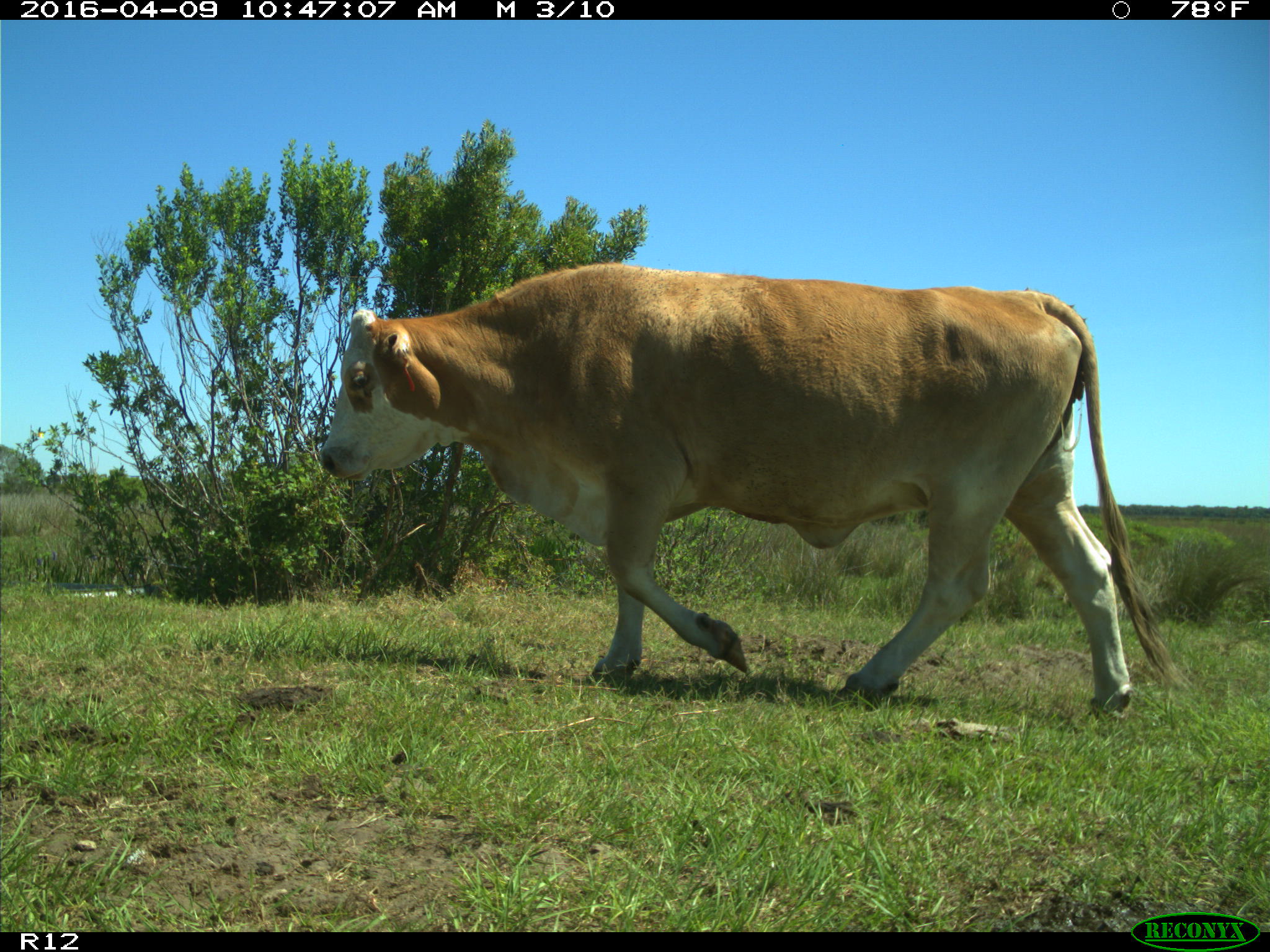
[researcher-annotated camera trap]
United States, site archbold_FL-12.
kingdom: Animalia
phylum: Chordata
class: Mammalia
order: Artiodactyla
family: Bovidae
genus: Bos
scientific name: Bos taurus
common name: domestic cow